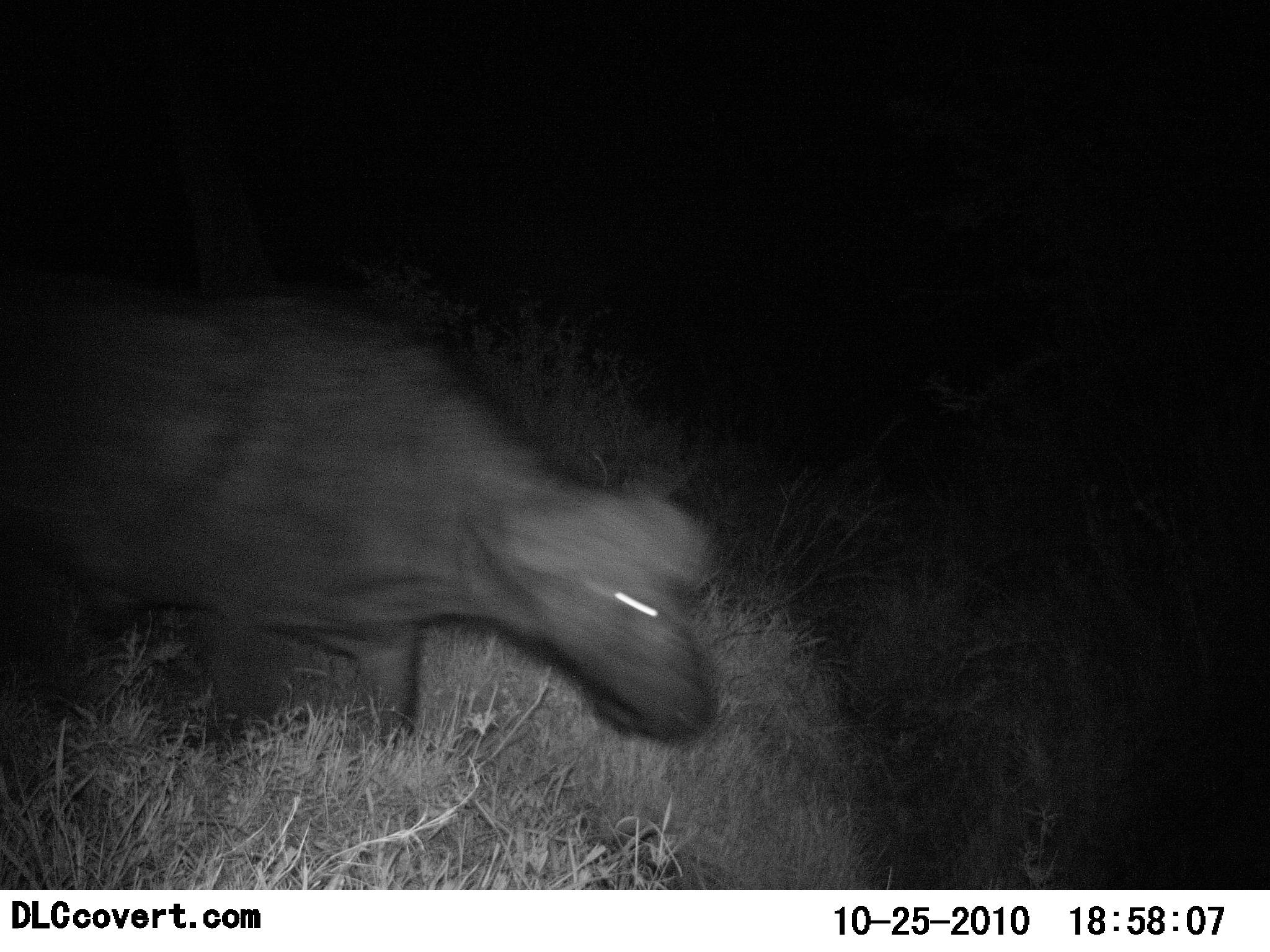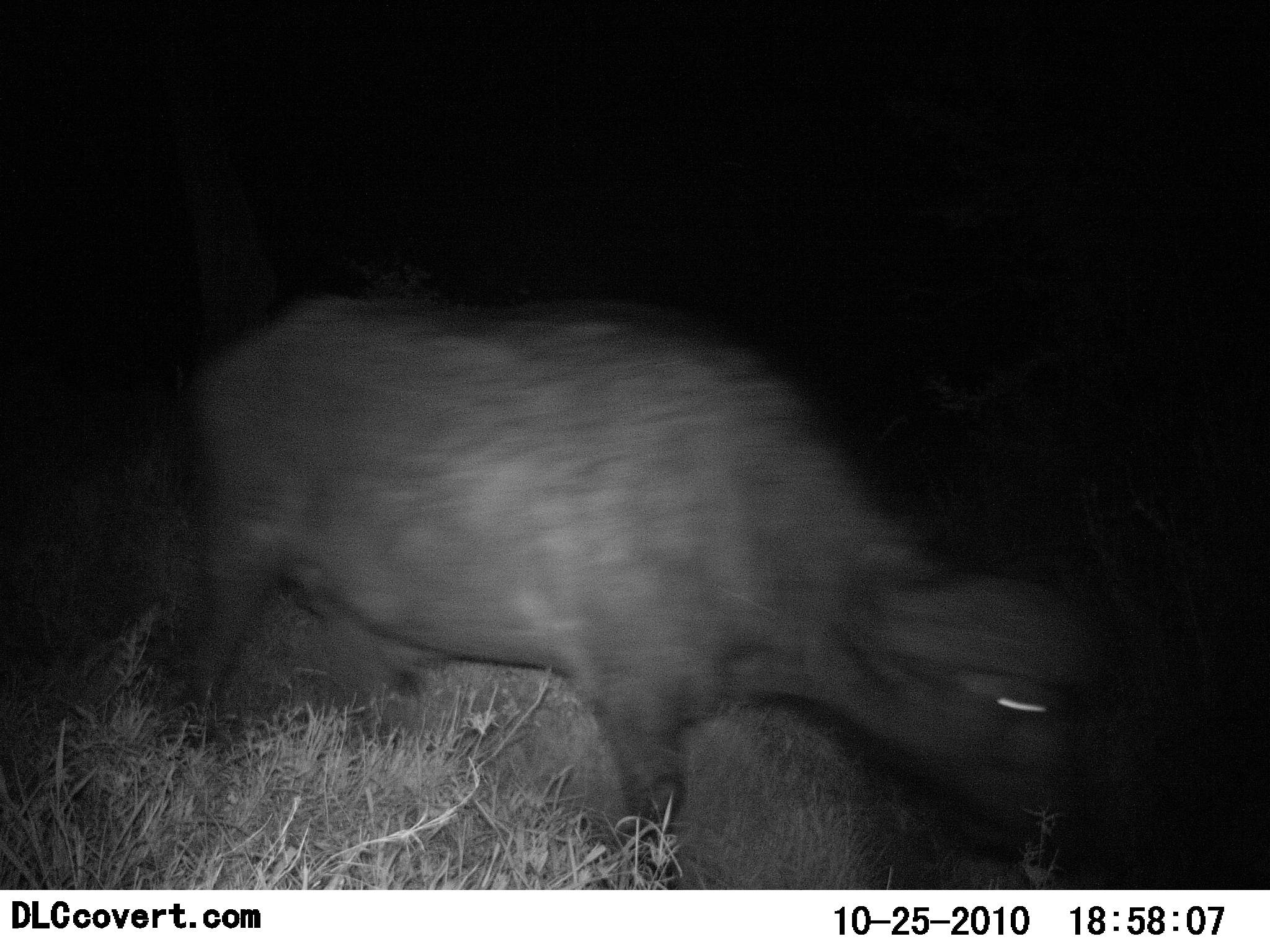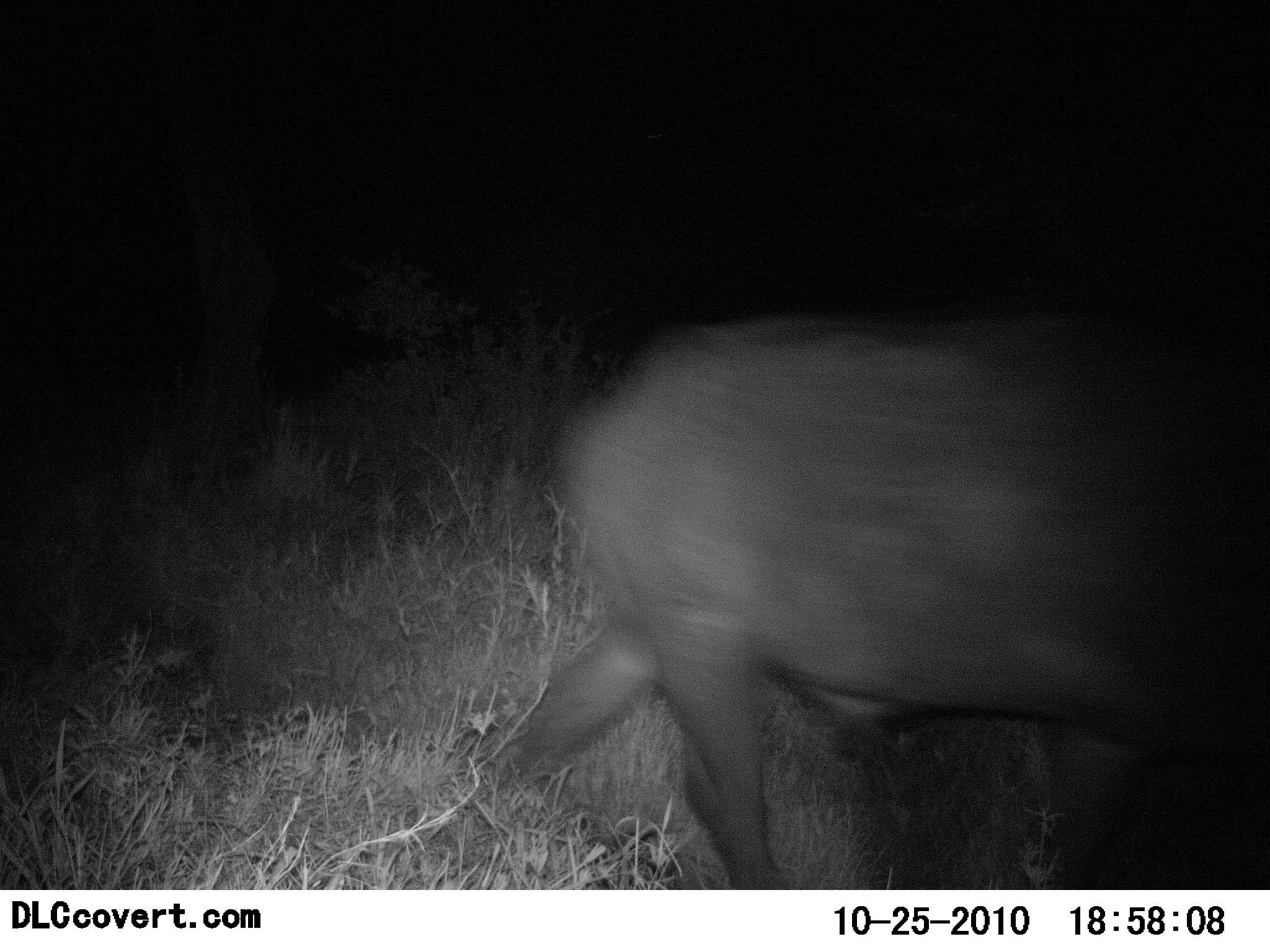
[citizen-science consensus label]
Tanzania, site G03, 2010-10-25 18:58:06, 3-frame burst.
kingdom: Animalia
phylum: Chordata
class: Mammalia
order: Artiodactyla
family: Bovidae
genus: Syncerus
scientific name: Syncerus caffer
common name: cape buffalo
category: buffalo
Buffalo (cape buffalo) (Syncerus caffer), count 1. Behavior (volunteer vote fractions): standing 6%, resting 0%, moving 94%, interacting 6%. Young present (vote fraction): 0%. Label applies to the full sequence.